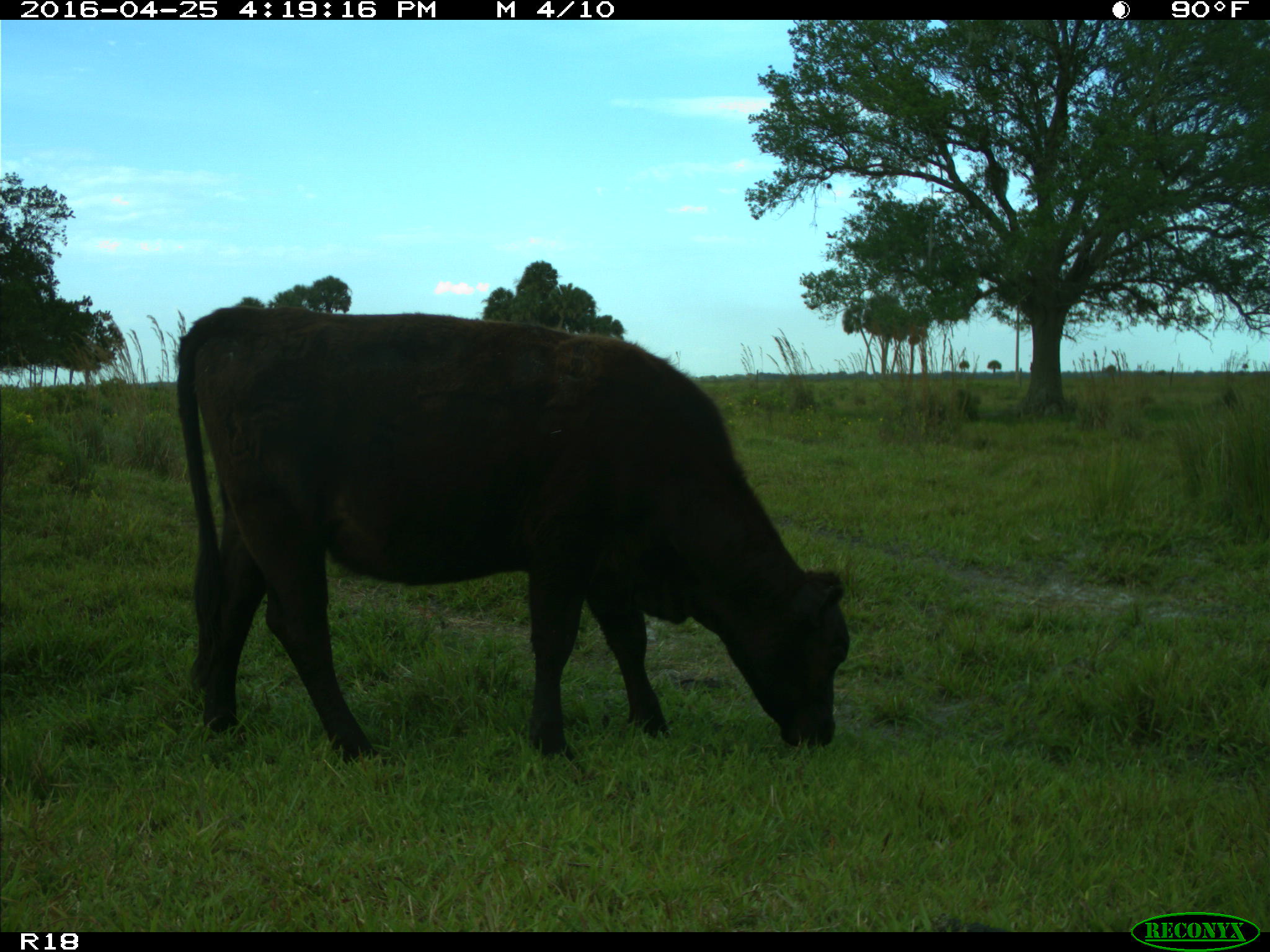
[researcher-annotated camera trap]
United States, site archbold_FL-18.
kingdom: Animalia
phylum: Chordata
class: Mammalia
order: Artiodactyla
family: Bovidae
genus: Bos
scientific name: Bos taurus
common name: domestic cow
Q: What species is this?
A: Bos taurus (domestic cow).